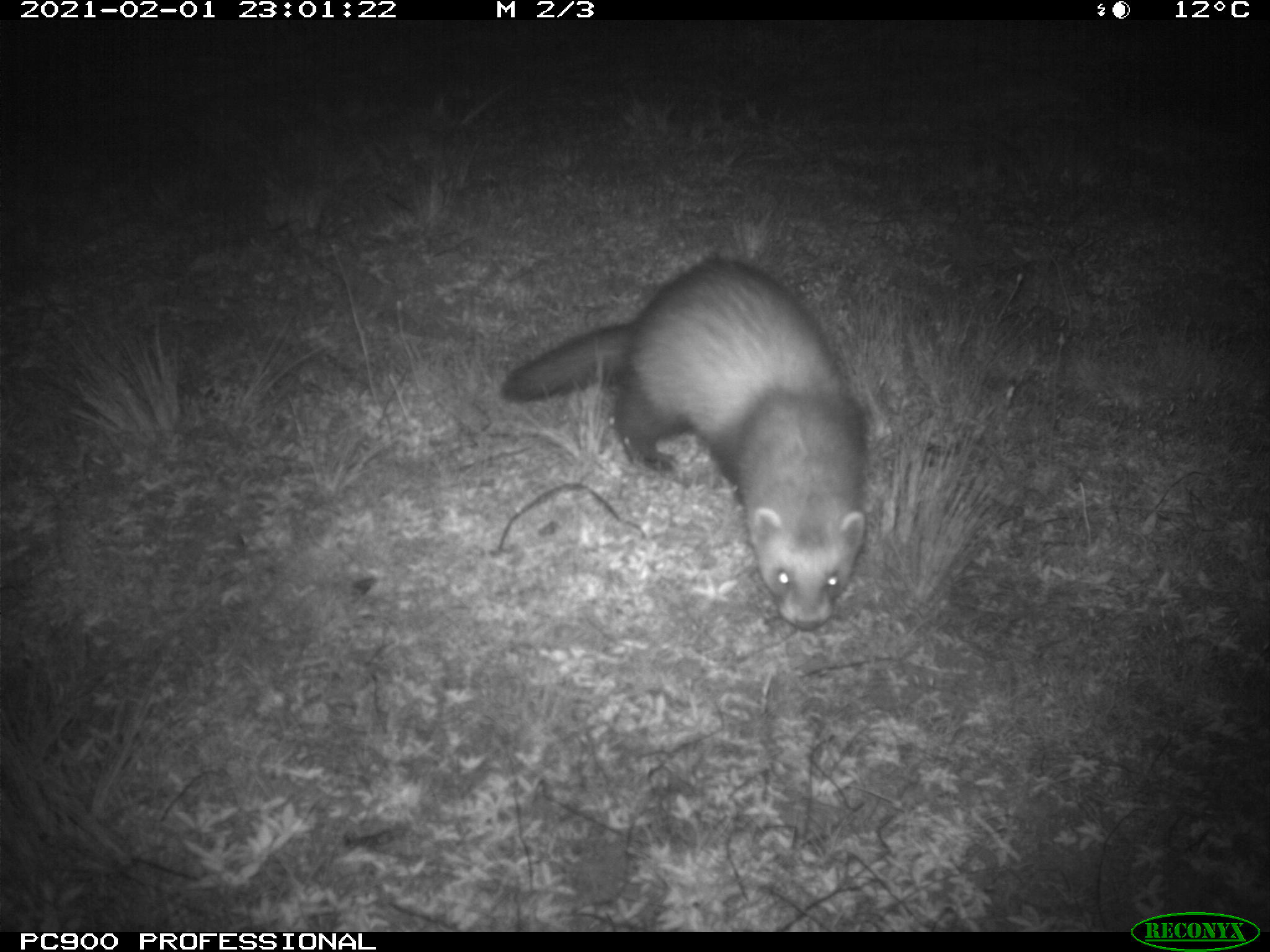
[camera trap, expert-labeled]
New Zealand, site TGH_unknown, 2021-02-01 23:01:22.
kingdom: Animalia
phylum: Chordata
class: Mammalia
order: Carnivora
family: Mustelidae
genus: Mustela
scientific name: Mustela furo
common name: ferret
Ferret (Mustela furo).